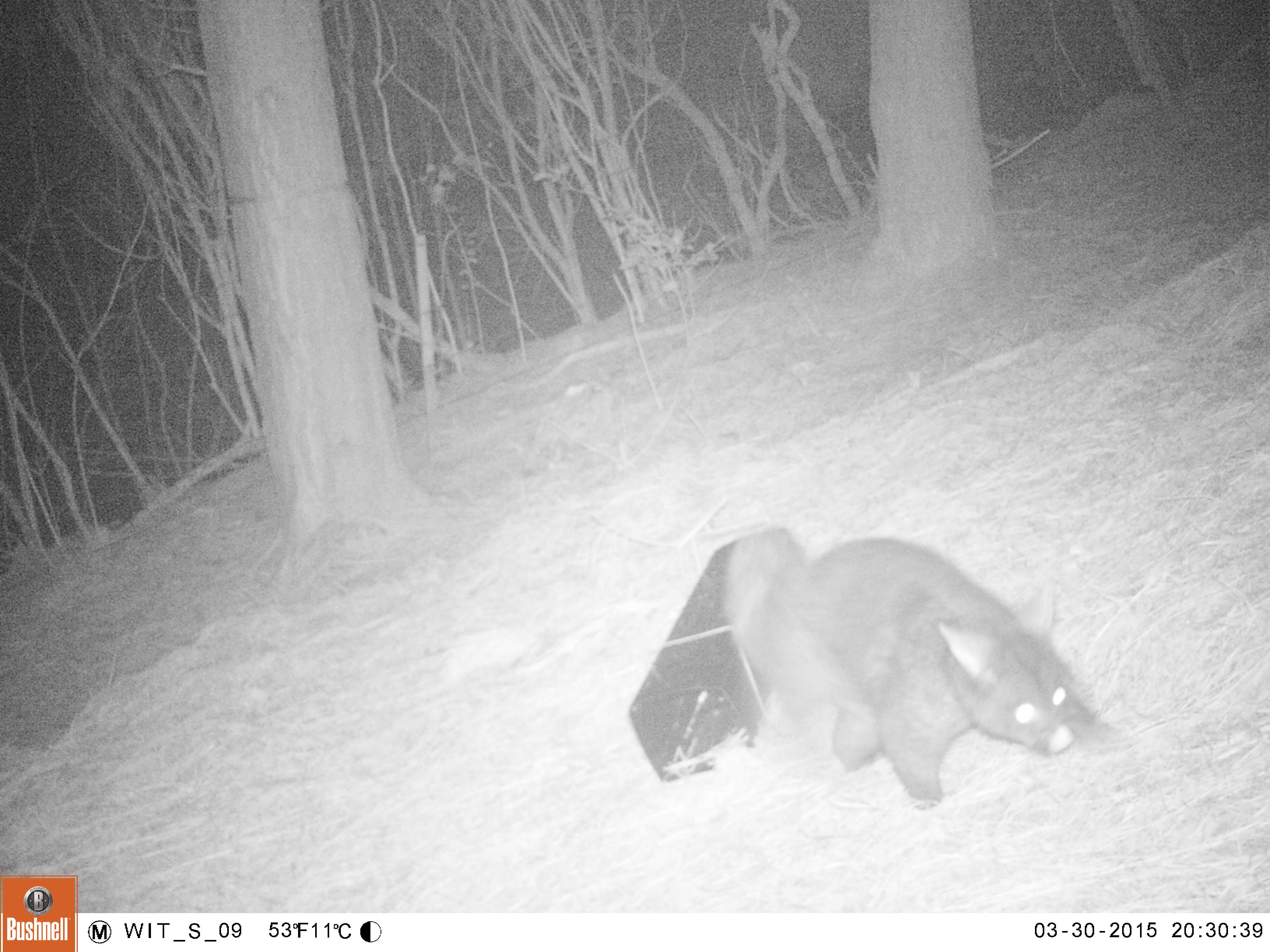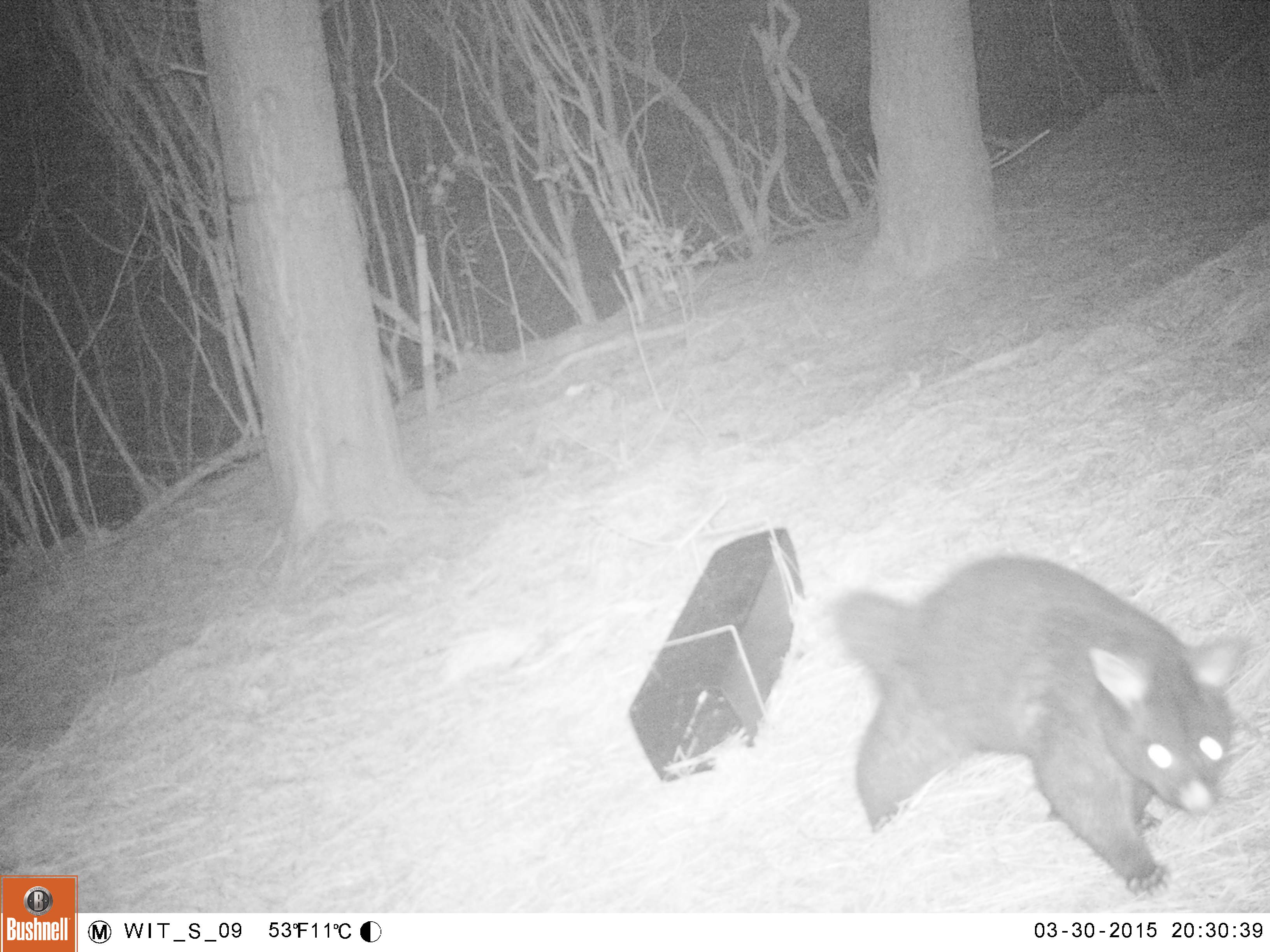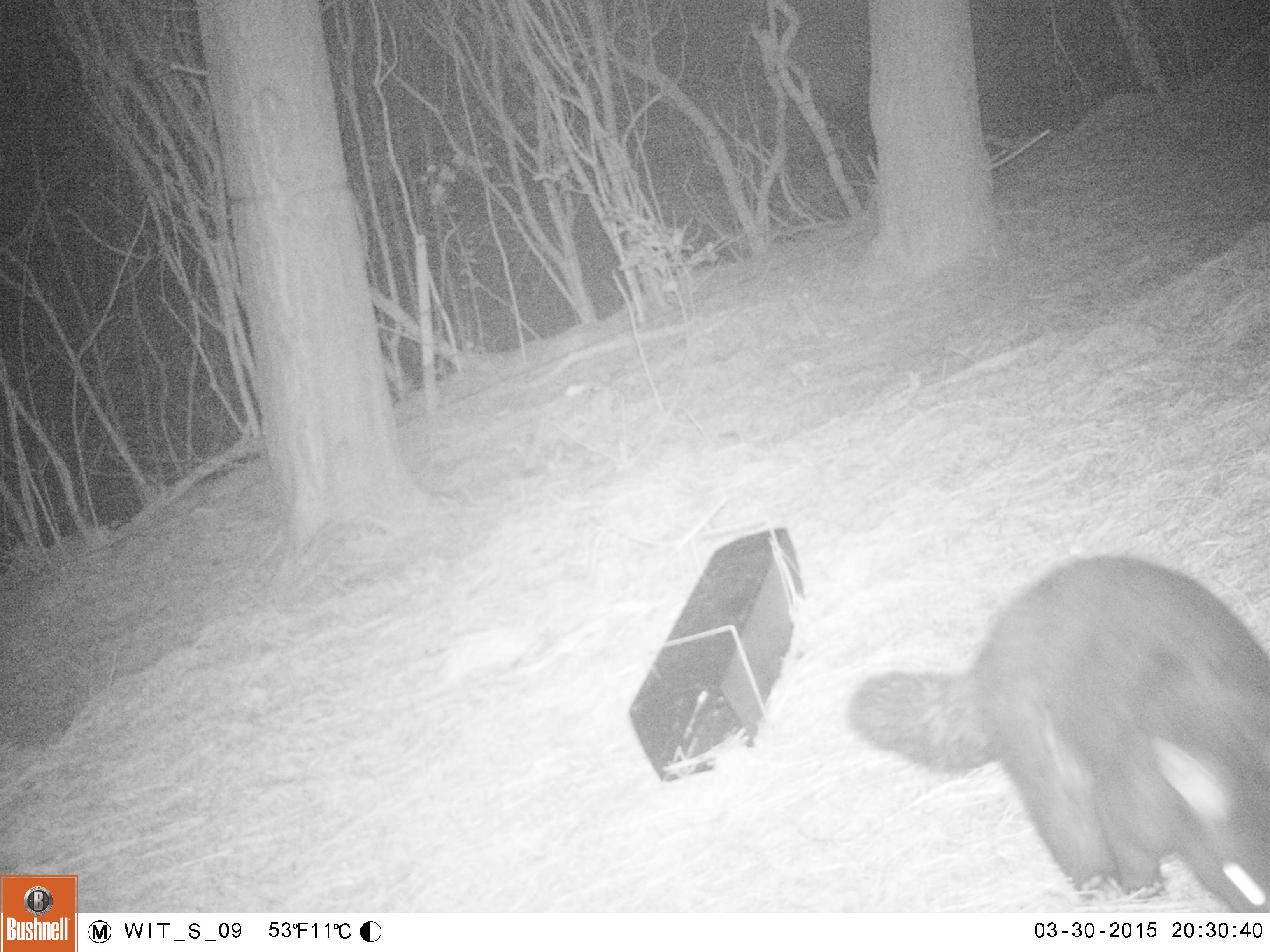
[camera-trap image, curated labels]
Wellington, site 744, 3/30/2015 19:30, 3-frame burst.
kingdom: Animalia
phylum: Chordata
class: Mammalia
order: Didelphimorphia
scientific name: Didelphimorphia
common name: possum